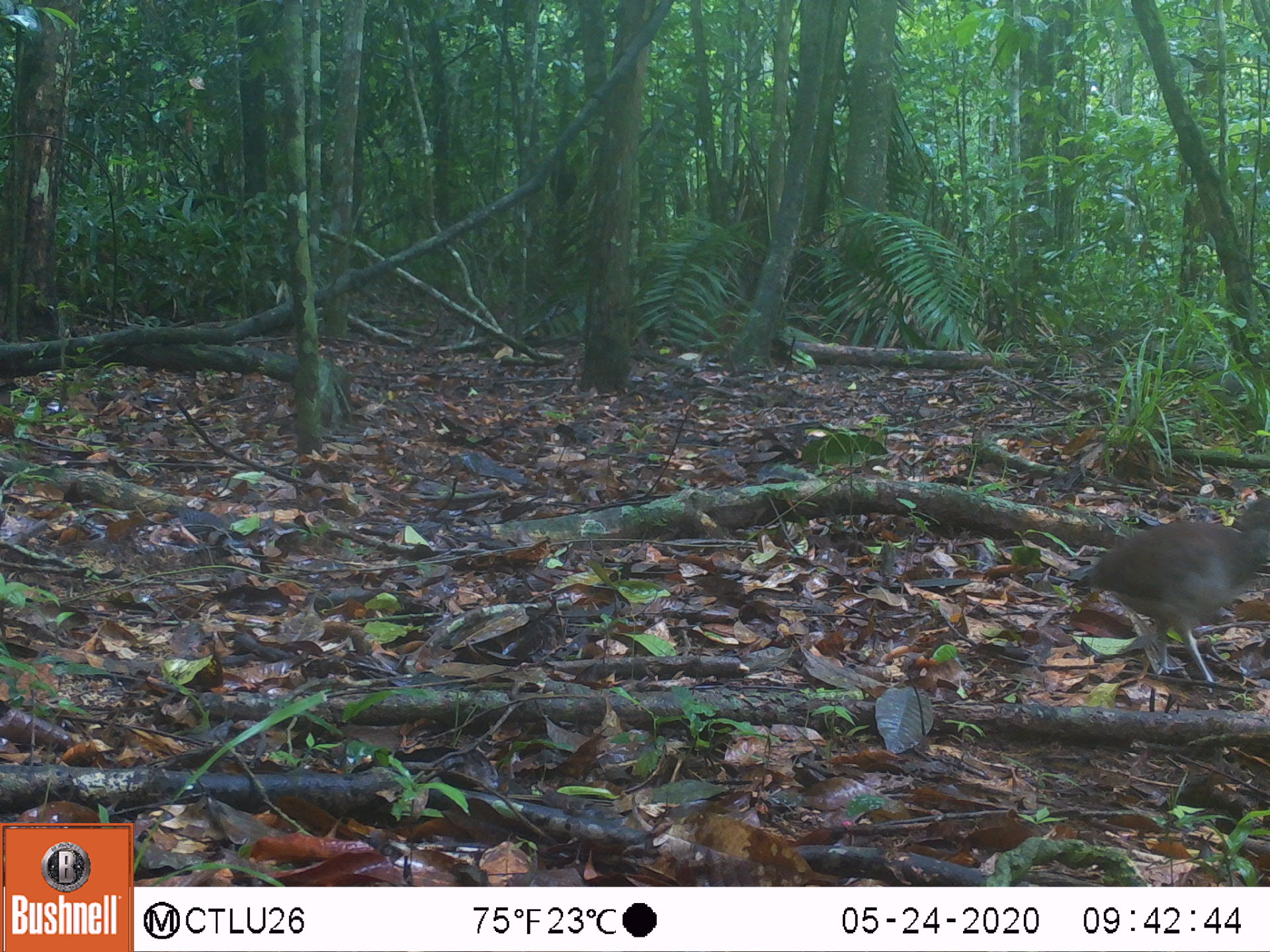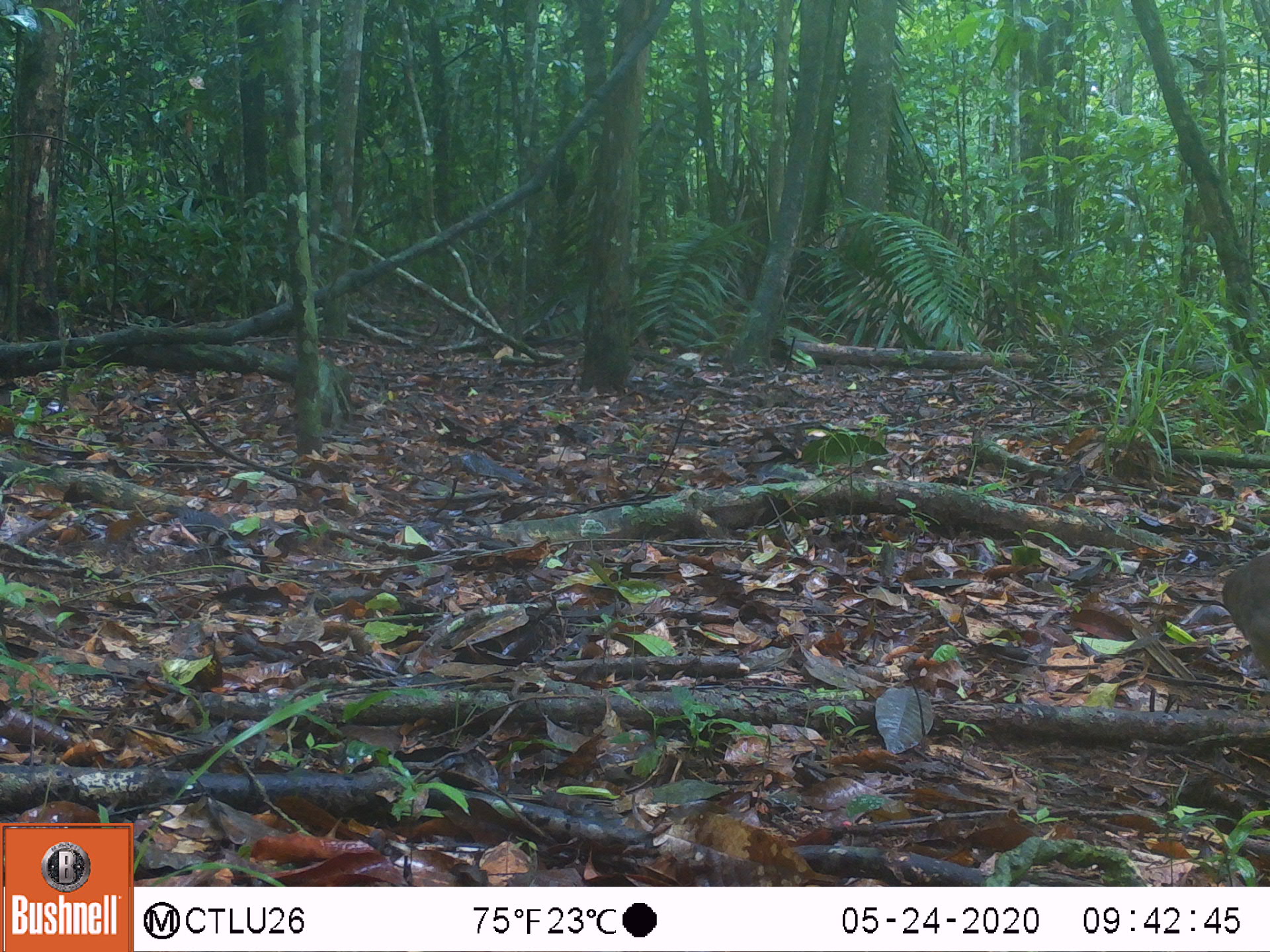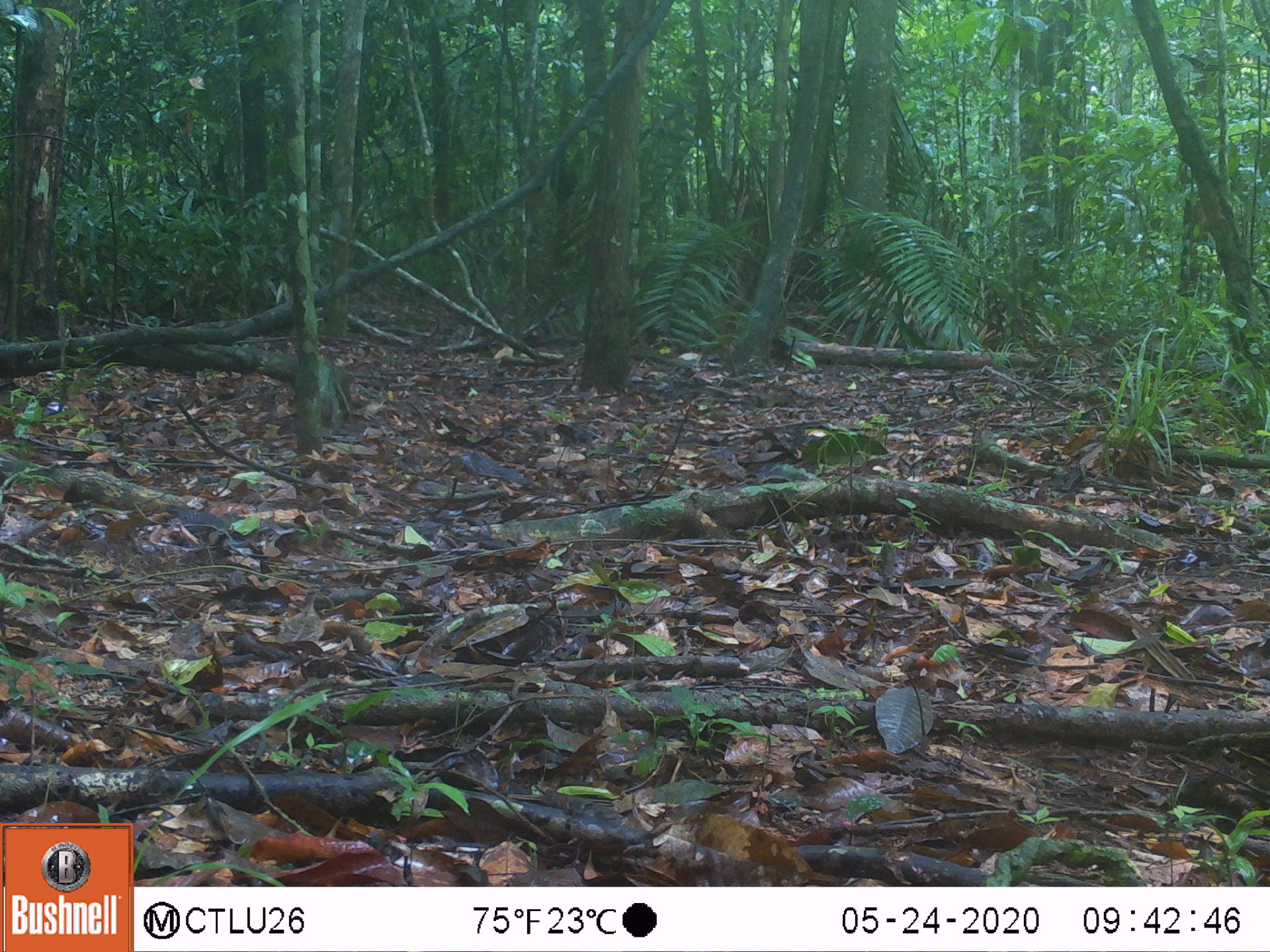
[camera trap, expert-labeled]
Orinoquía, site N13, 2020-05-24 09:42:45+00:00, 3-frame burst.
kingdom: Animalia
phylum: Chordata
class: Aves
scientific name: Aves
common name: bird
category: unknown bird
Unknown bird (bird) (Aves).